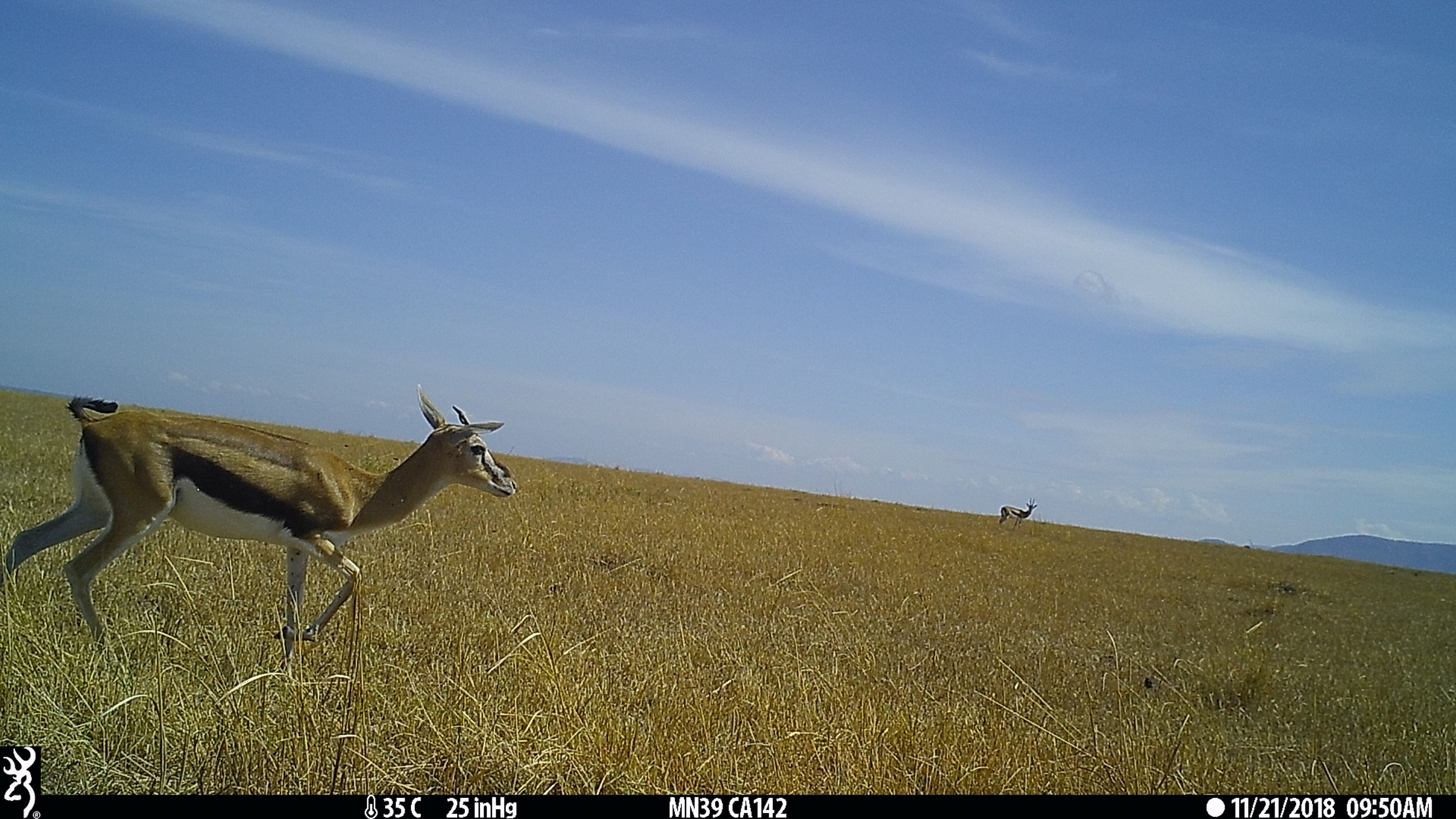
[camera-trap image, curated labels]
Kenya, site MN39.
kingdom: Animalia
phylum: Chordata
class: Mammalia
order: Artiodactyla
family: Bovidae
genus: Eudorcas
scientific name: Eudorcas thomsonii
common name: thomon's gazelle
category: gazelle thomsons